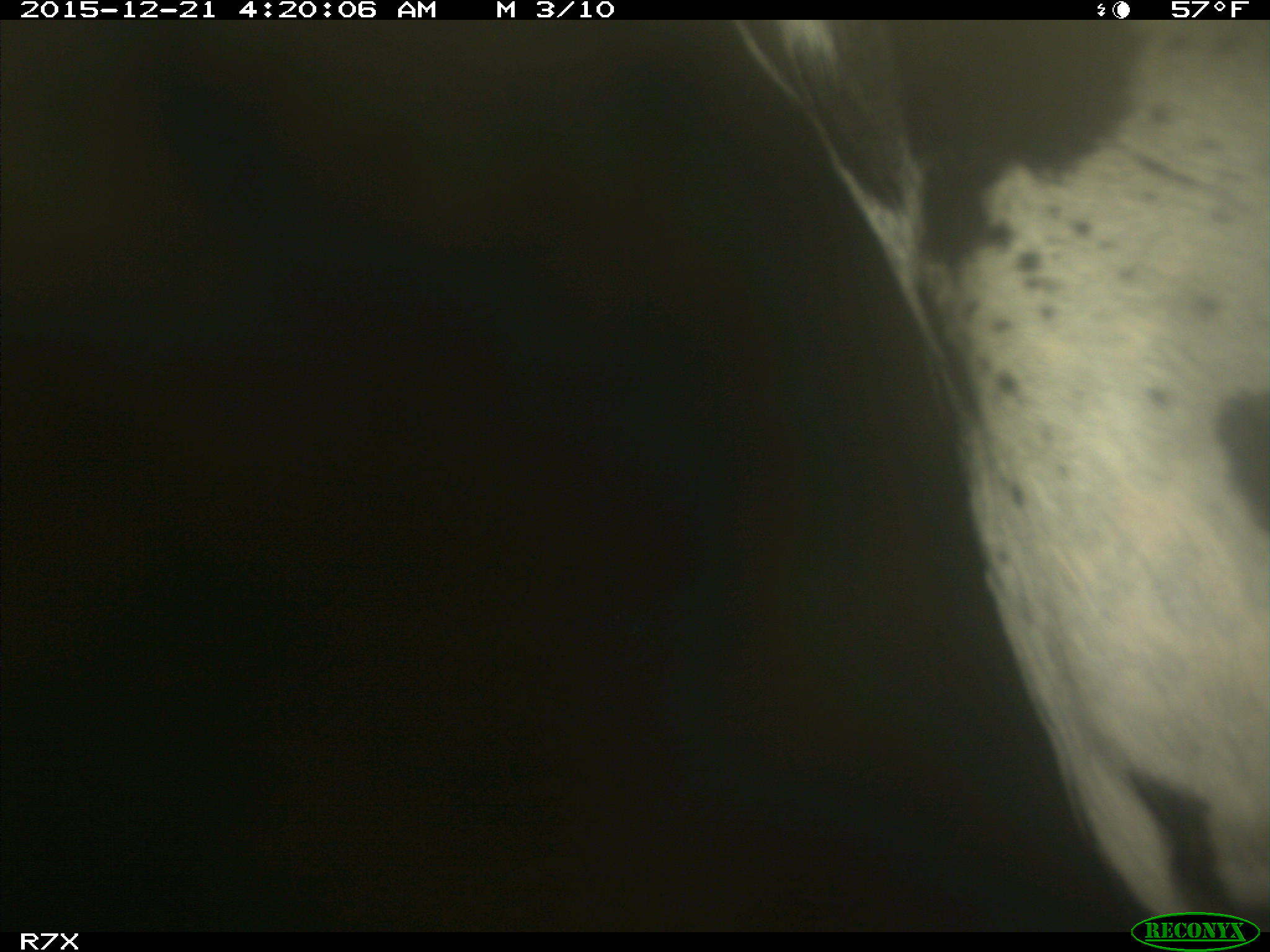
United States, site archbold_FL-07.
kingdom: Animalia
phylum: Chordata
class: Mammalia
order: Artiodactyla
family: Bovidae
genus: Bos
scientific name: Bos taurus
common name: domestic cow